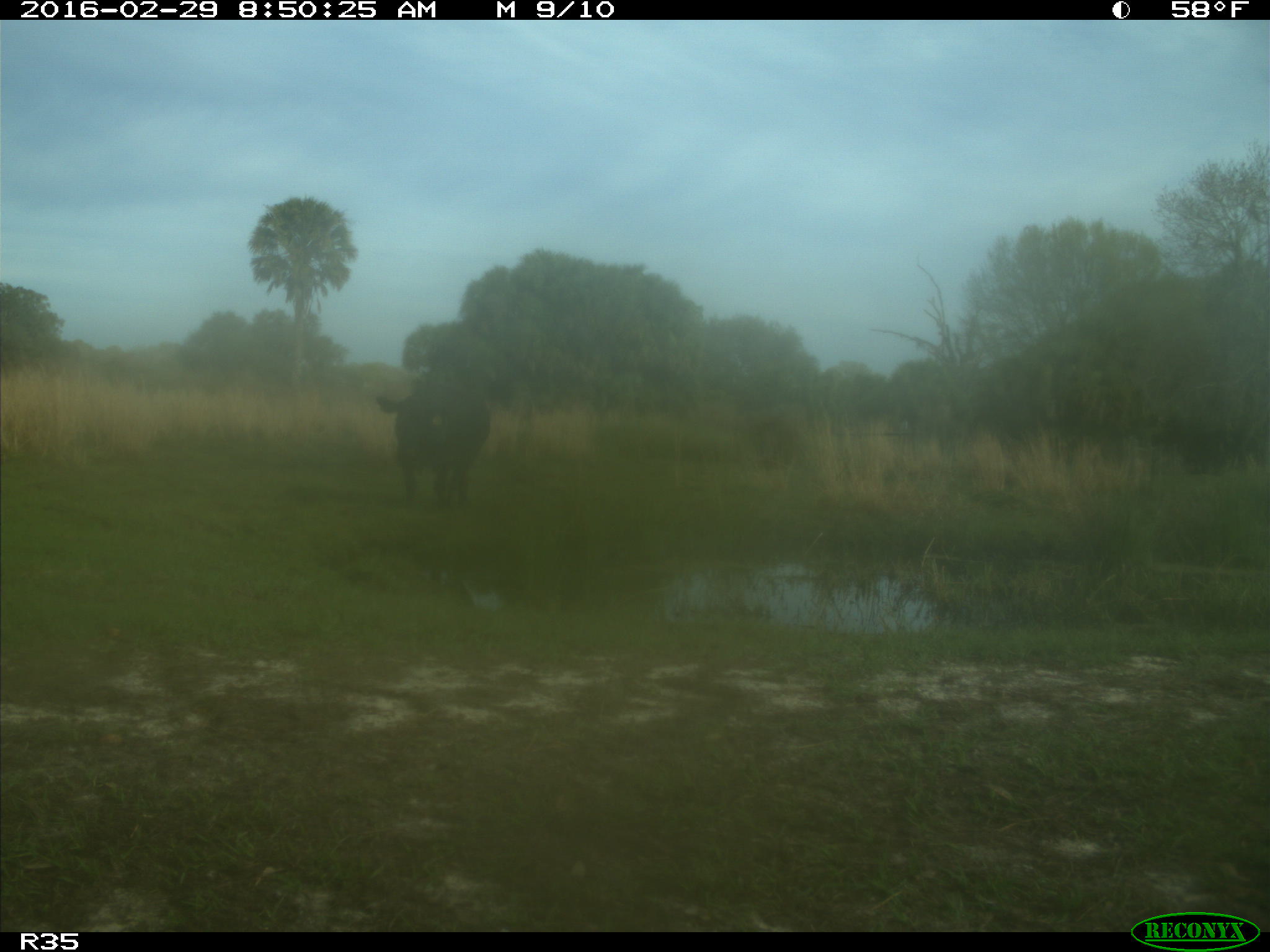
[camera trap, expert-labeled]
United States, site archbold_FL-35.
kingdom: Animalia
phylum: Chordata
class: Mammalia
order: Artiodactyla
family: Bovidae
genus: Bos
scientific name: Bos taurus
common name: domestic cow